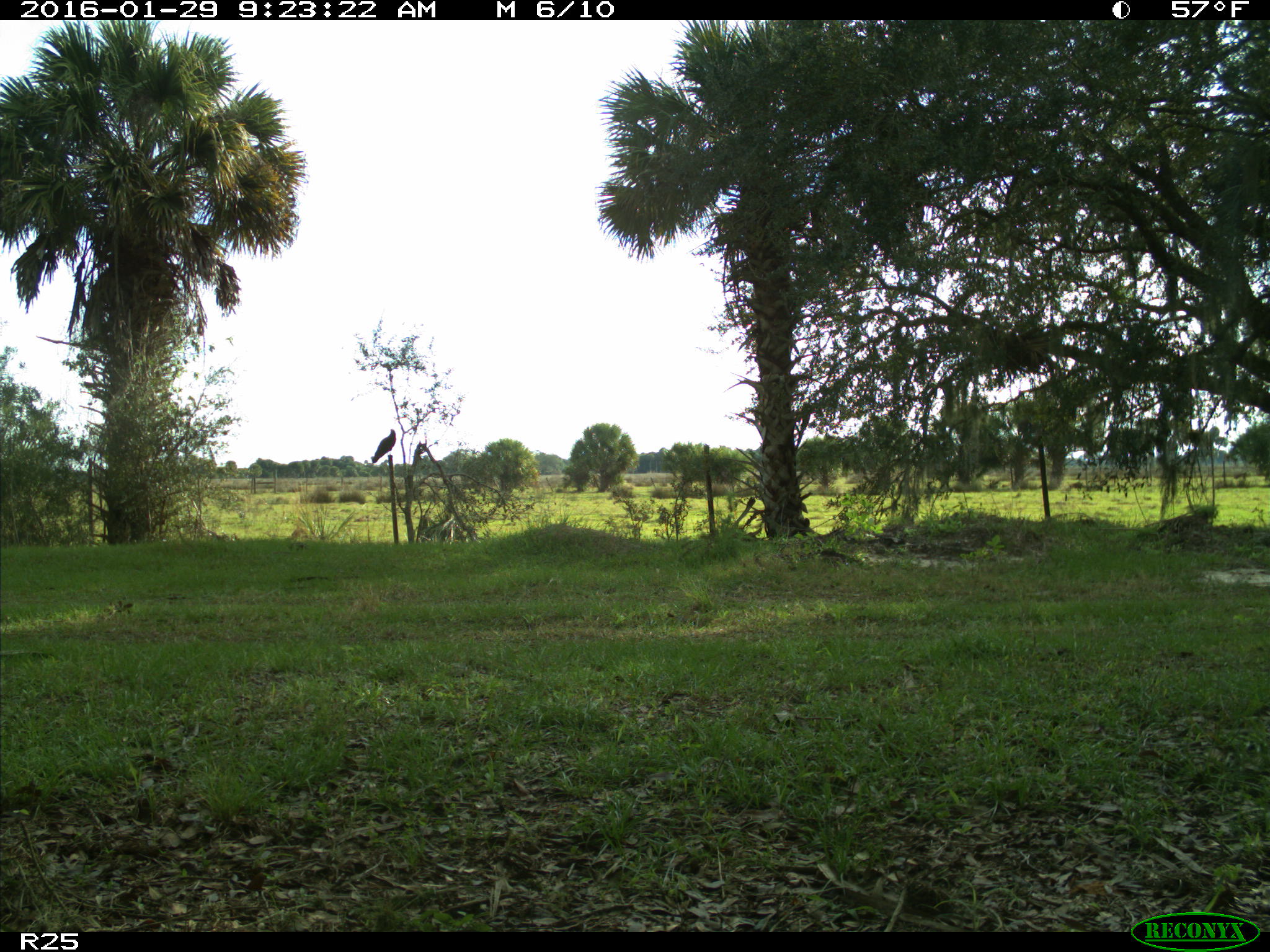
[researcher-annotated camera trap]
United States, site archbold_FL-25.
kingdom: Animalia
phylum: Chordata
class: Aves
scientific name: Aves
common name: birds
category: unidentified bird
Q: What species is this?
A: Unidentified bird (birds) (Aves).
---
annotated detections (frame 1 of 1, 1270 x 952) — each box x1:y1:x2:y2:
animal: 371:429:396:463